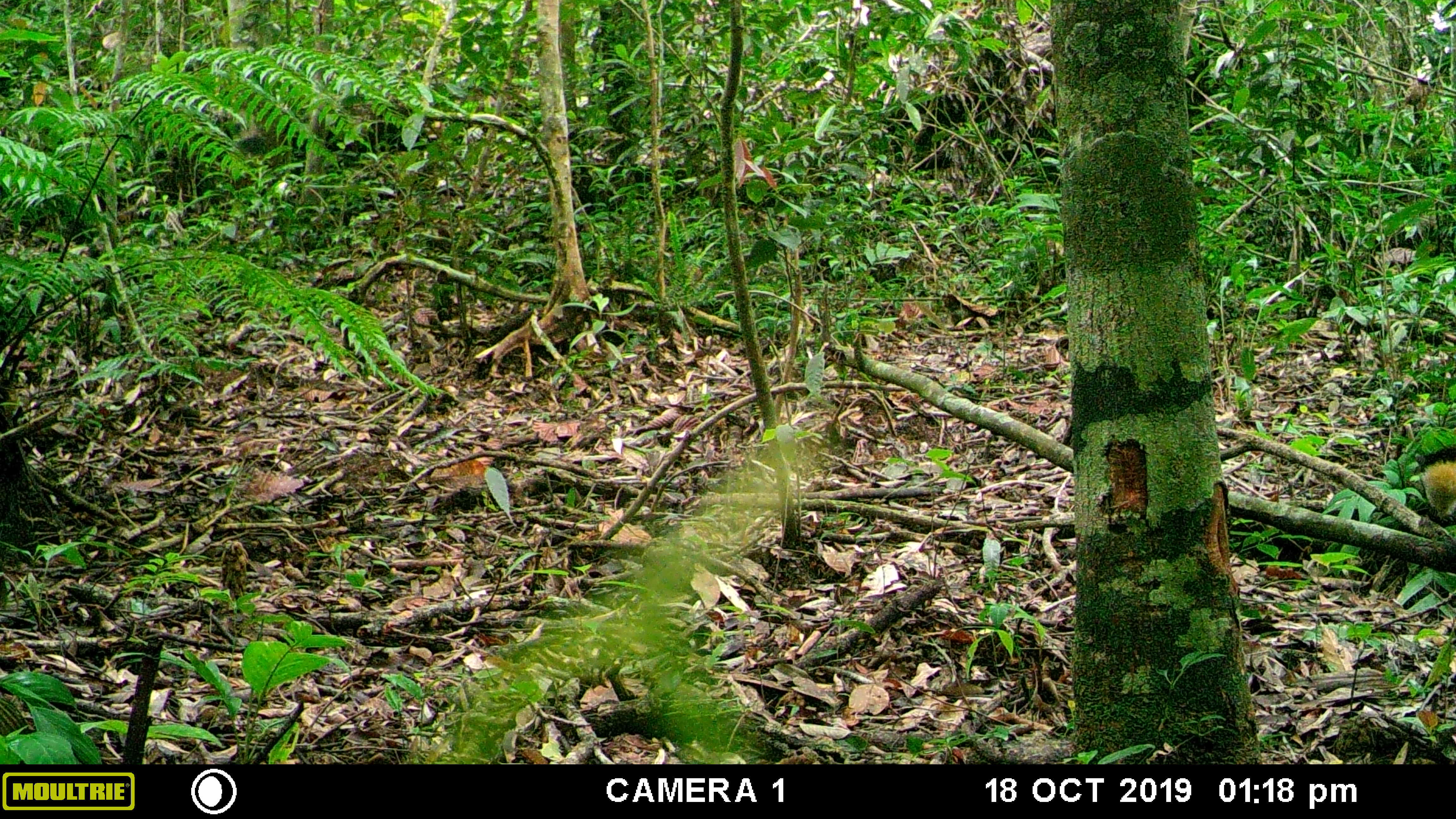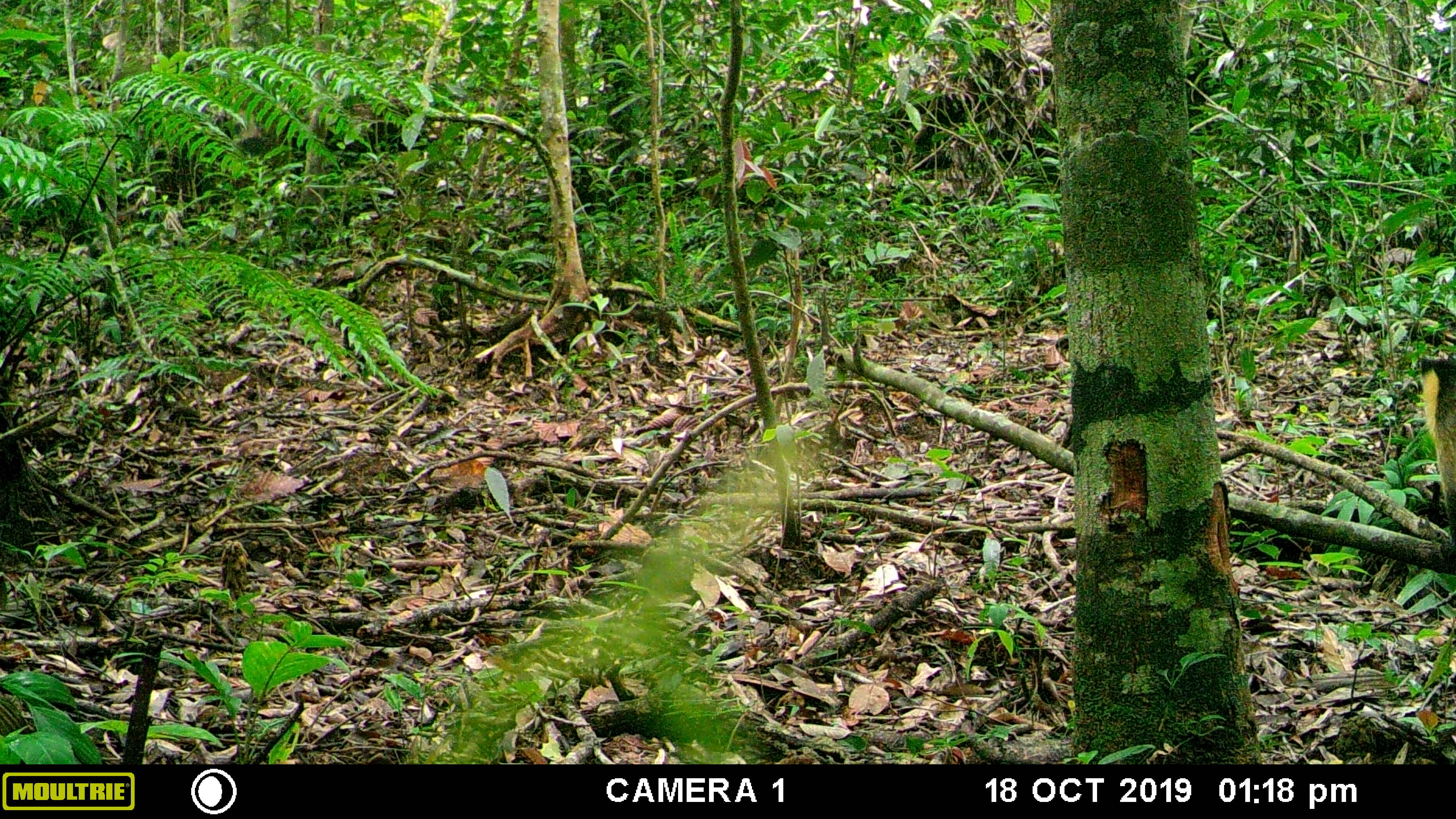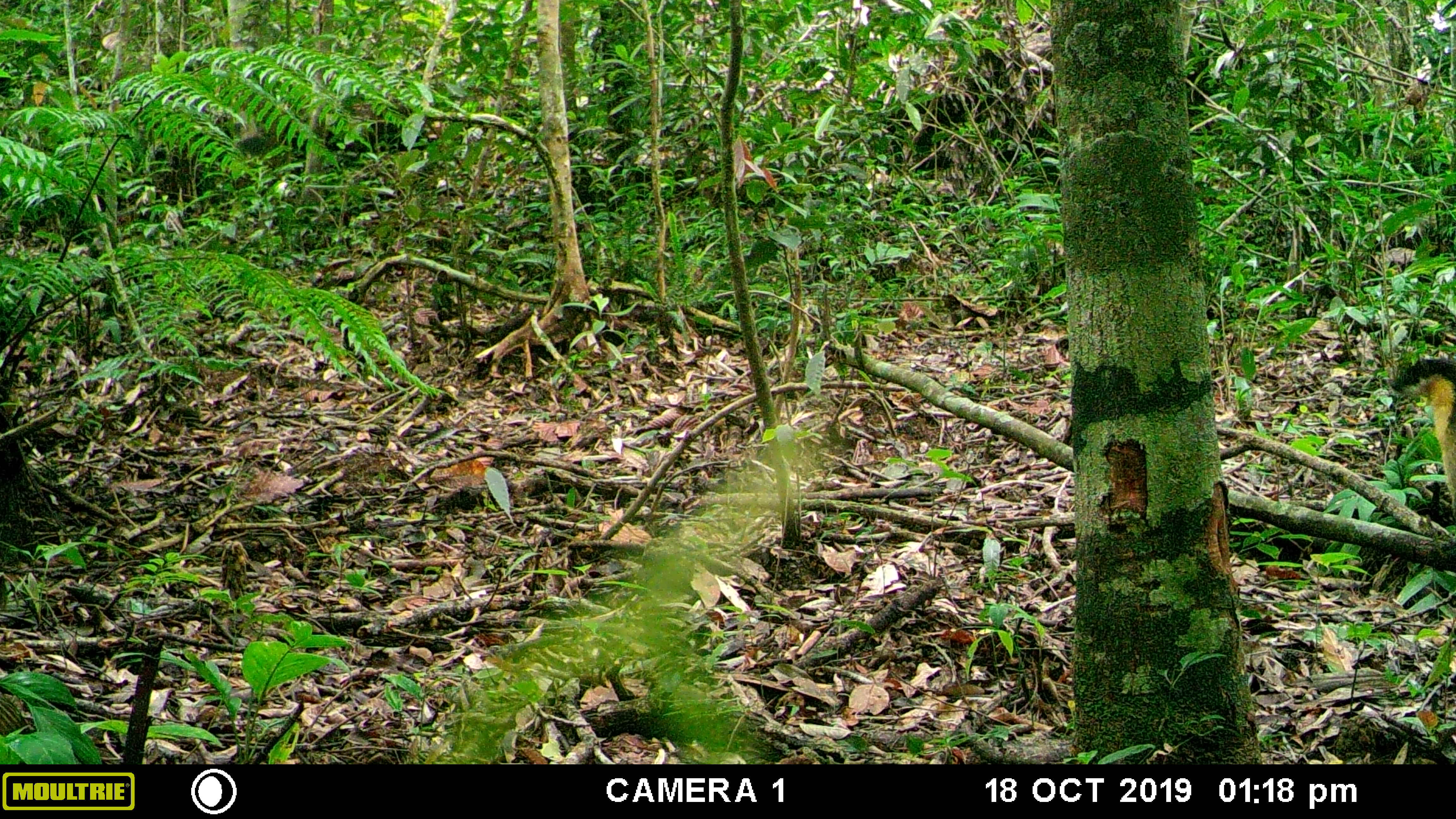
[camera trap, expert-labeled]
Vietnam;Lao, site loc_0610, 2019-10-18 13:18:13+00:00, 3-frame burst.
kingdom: Animalia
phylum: Chordata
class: Mammalia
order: Carnivora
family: Mustelidae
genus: Martes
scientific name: Martes flavigula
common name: yellow-throated marten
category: yellow throated marten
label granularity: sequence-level